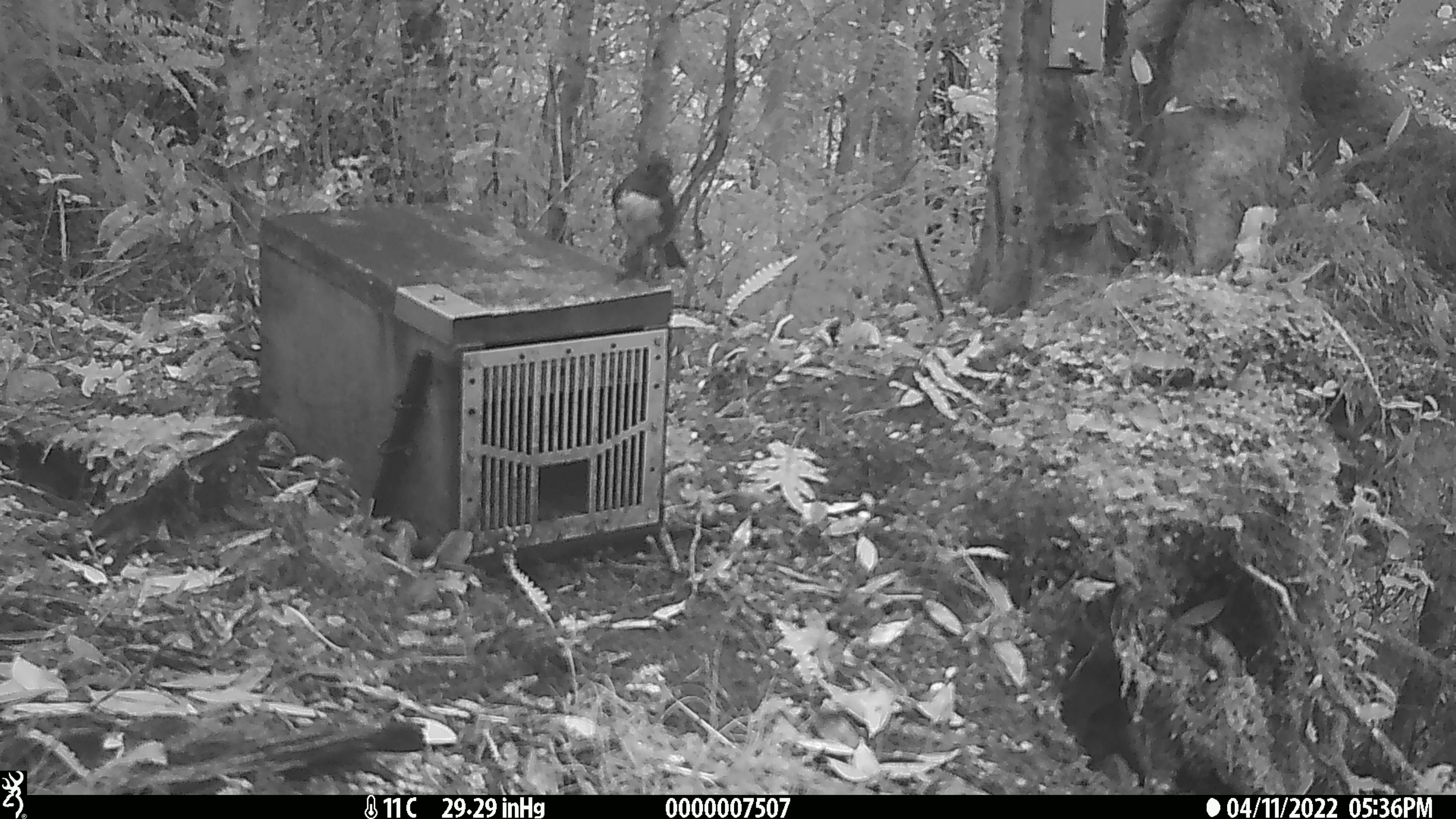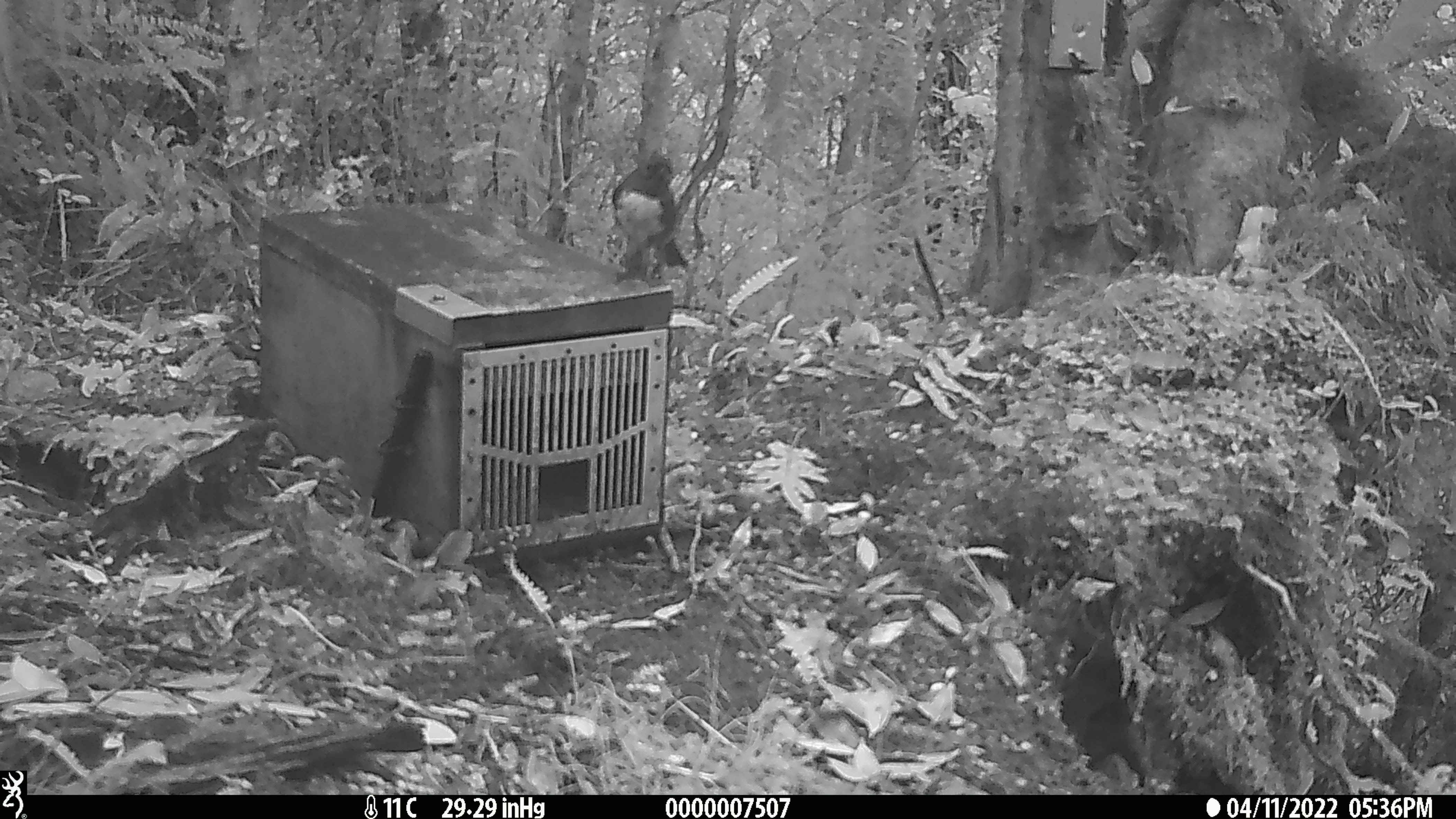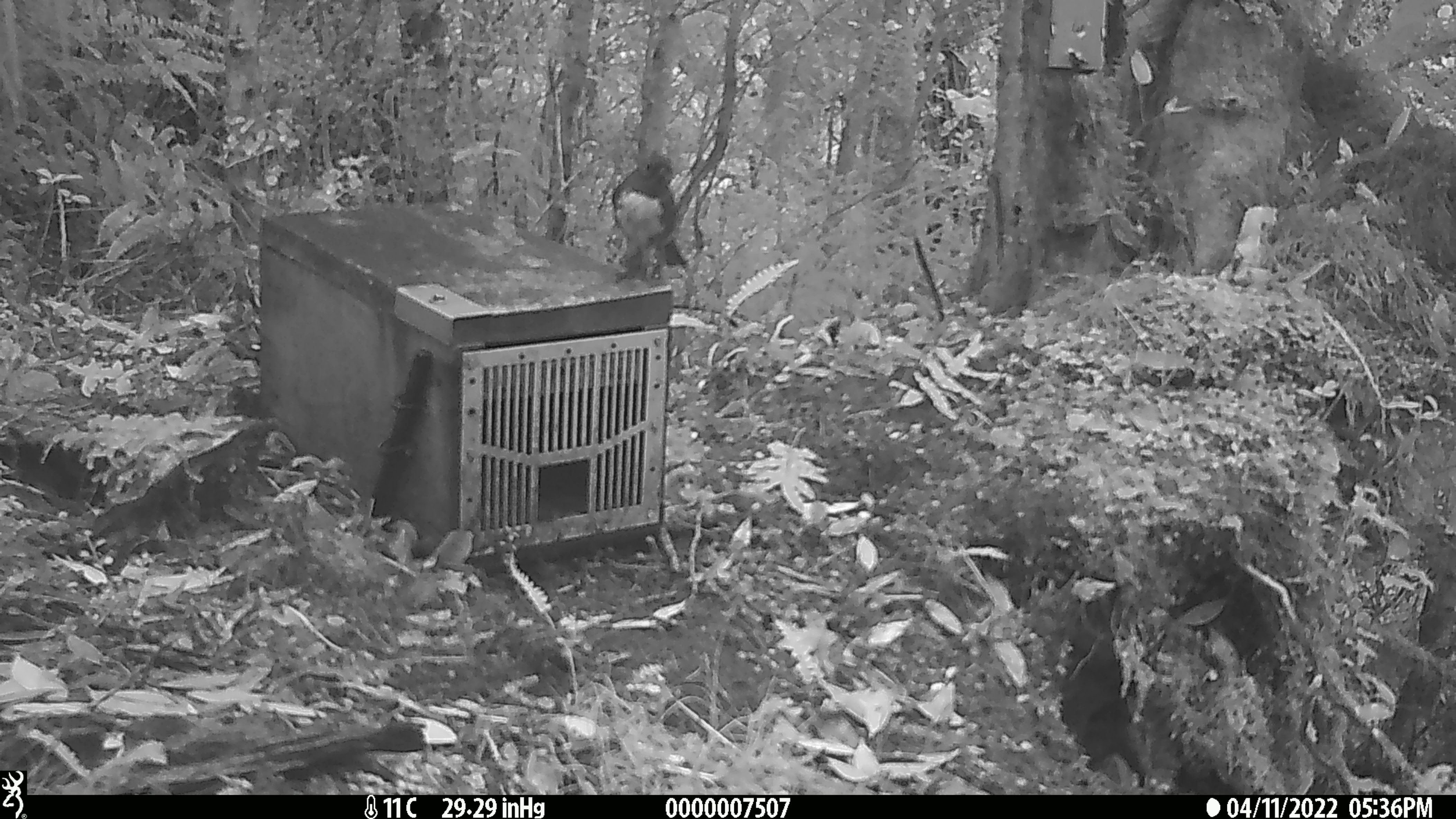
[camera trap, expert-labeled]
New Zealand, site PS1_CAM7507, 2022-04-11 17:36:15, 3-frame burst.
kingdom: Animalia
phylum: Chordata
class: Aves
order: Passeriformes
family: Petroicidae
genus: Petroica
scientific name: Petroica australis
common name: new zealand robin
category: robin